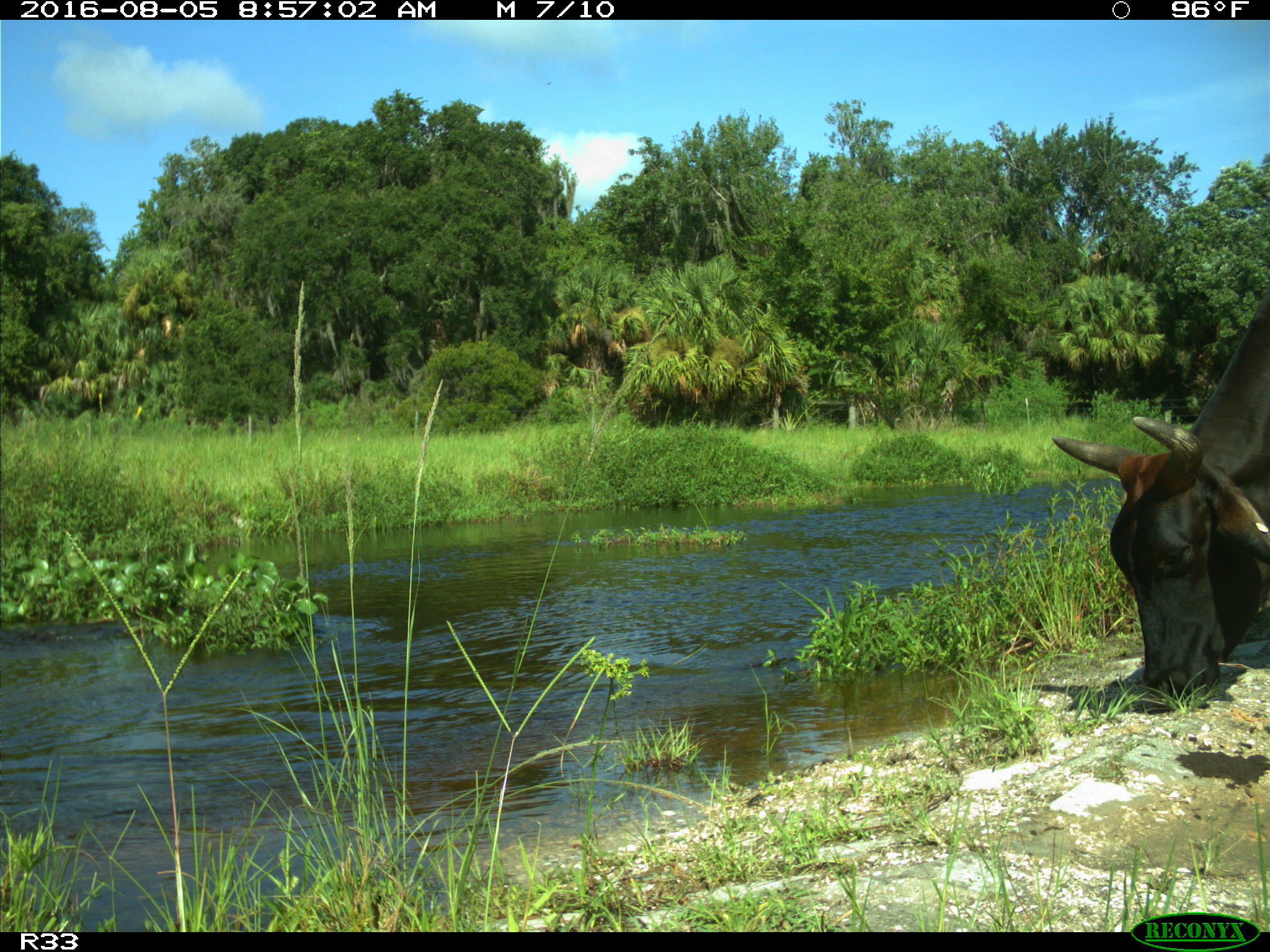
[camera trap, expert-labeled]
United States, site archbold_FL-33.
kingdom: Animalia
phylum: Chordata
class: Mammalia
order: Artiodactyla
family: Bovidae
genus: Bos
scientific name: Bos taurus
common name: domestic cow